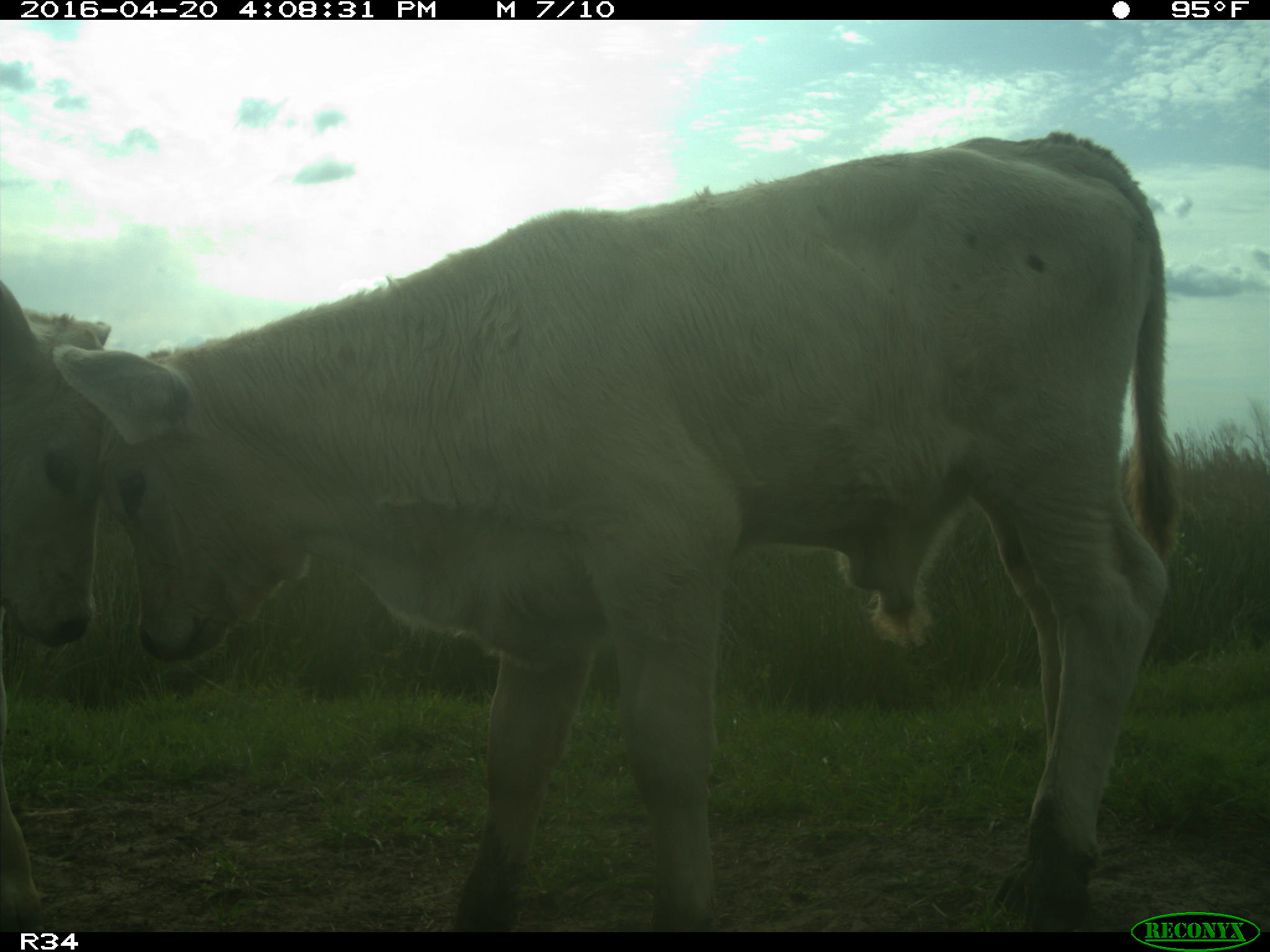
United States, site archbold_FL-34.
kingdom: Animalia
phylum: Chordata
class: Mammalia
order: Artiodactyla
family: Bovidae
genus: Bos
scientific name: Bos taurus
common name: domestic cow